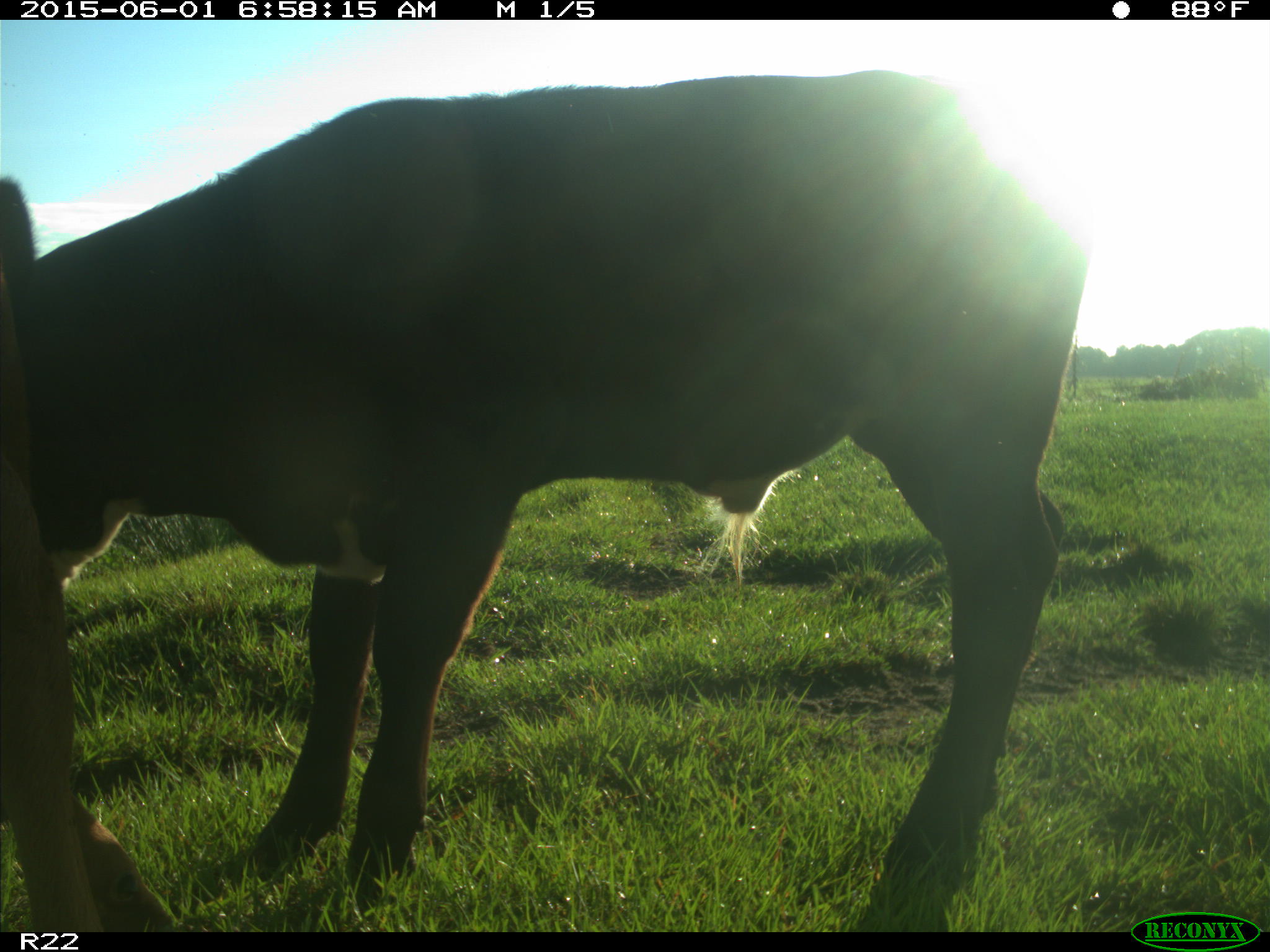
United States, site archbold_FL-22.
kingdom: Animalia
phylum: Chordata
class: Mammalia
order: Artiodactyla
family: Bovidae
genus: Bos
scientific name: Bos taurus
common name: domestic cow